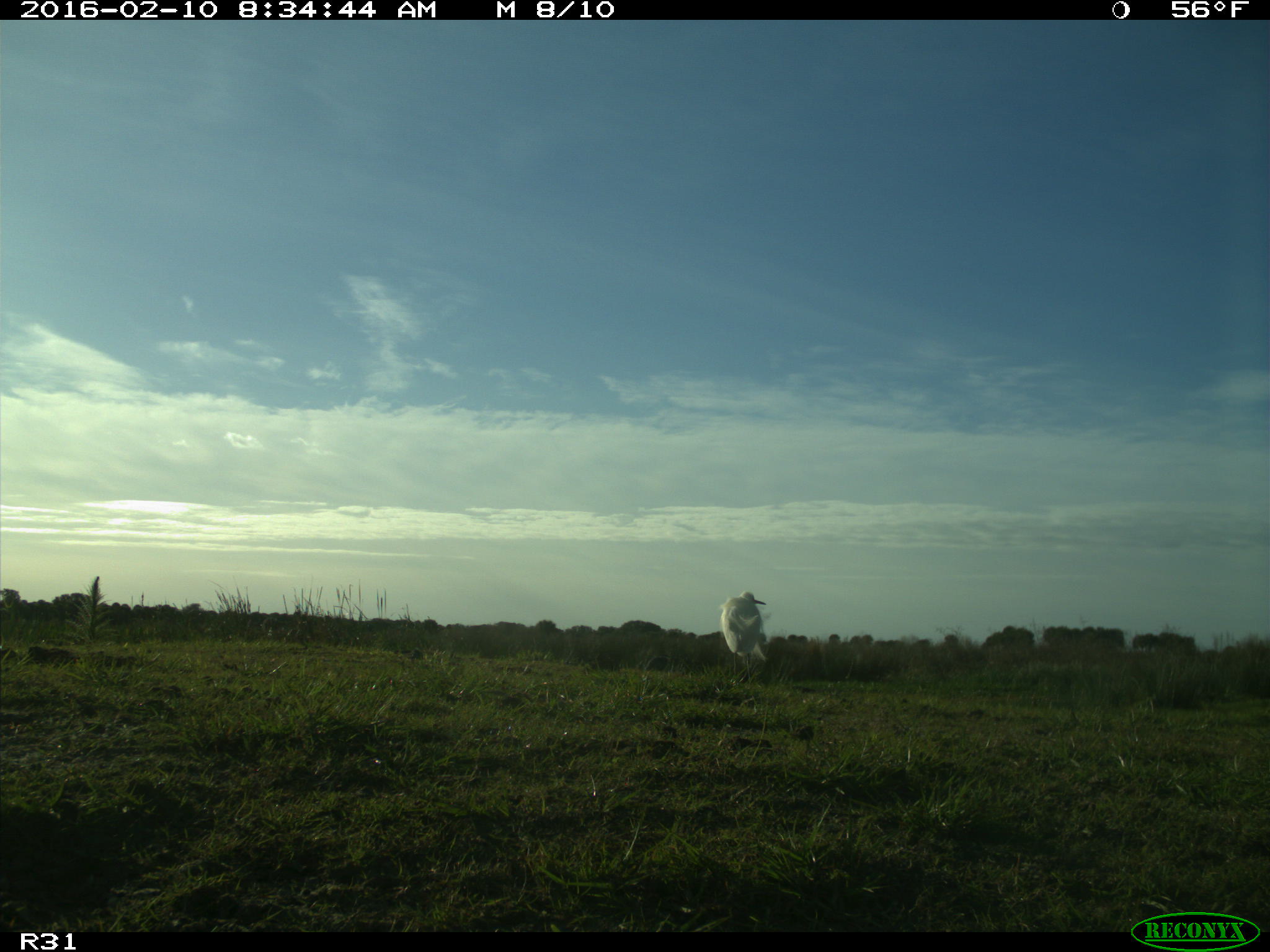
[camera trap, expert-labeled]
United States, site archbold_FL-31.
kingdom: Animalia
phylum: Chordata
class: Aves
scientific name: Aves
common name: birds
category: unidentified bird